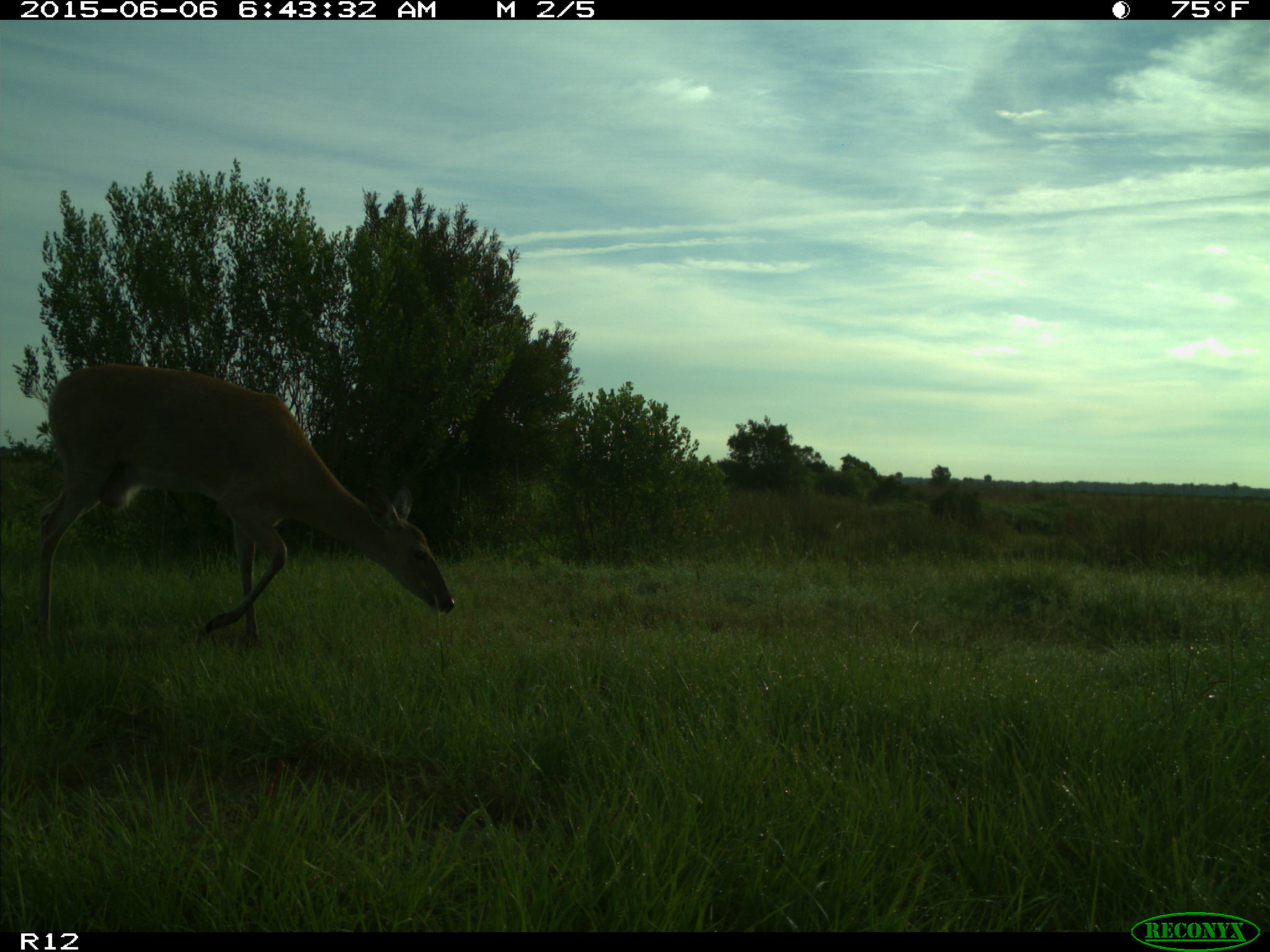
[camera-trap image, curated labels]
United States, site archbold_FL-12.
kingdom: Animalia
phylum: Chordata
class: Mammalia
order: Artiodactyla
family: Cervidae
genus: Odocoileus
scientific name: Odocoileus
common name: deer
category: unidentified deer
Unidentified deer (deer) (Odocoileus).